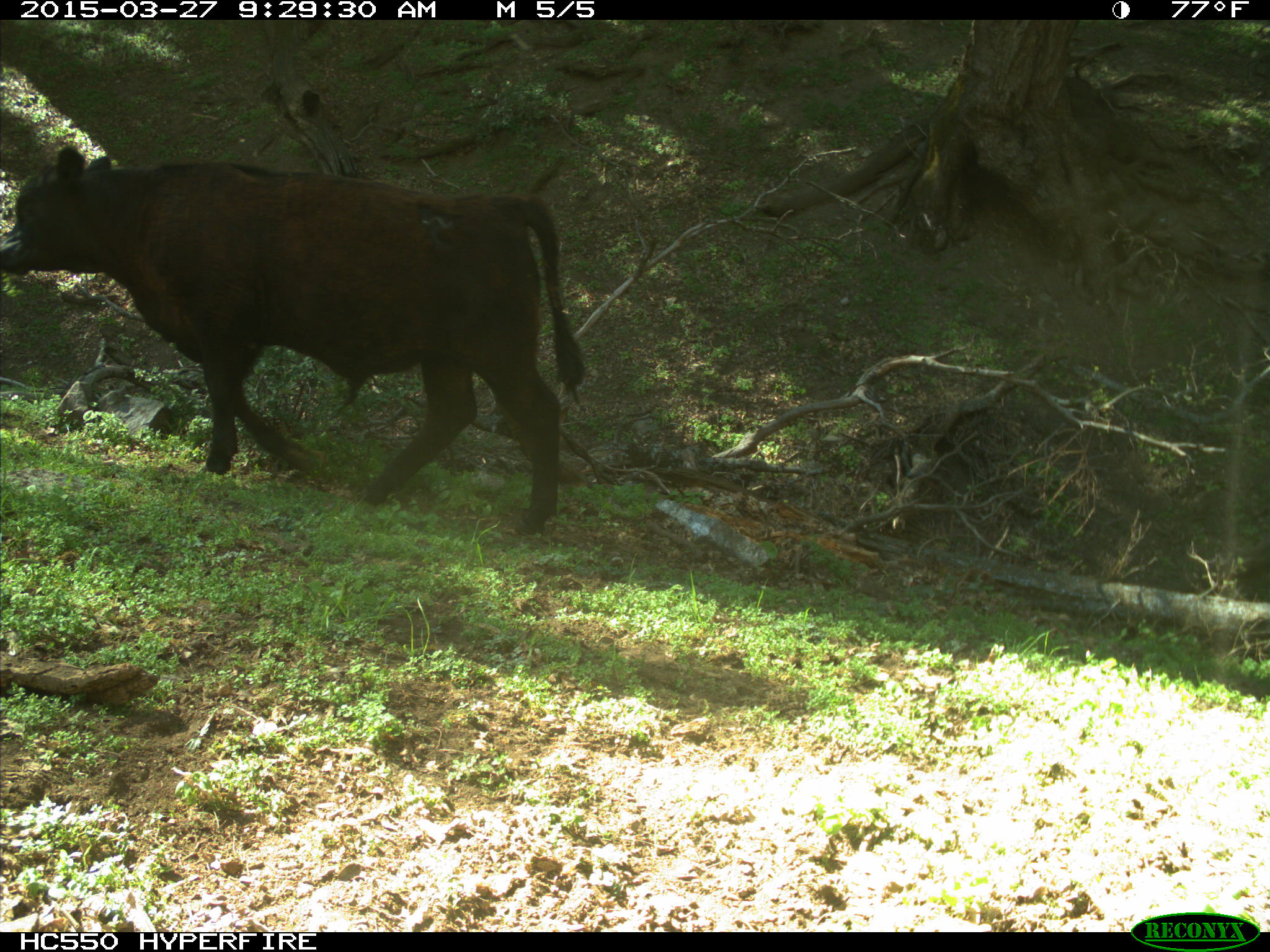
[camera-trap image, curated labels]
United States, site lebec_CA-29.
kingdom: Animalia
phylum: Chordata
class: Mammalia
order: Artiodactyla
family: Bovidae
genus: Bos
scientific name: Bos taurus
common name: domestic cow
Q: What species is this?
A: Bos taurus (domestic cow).